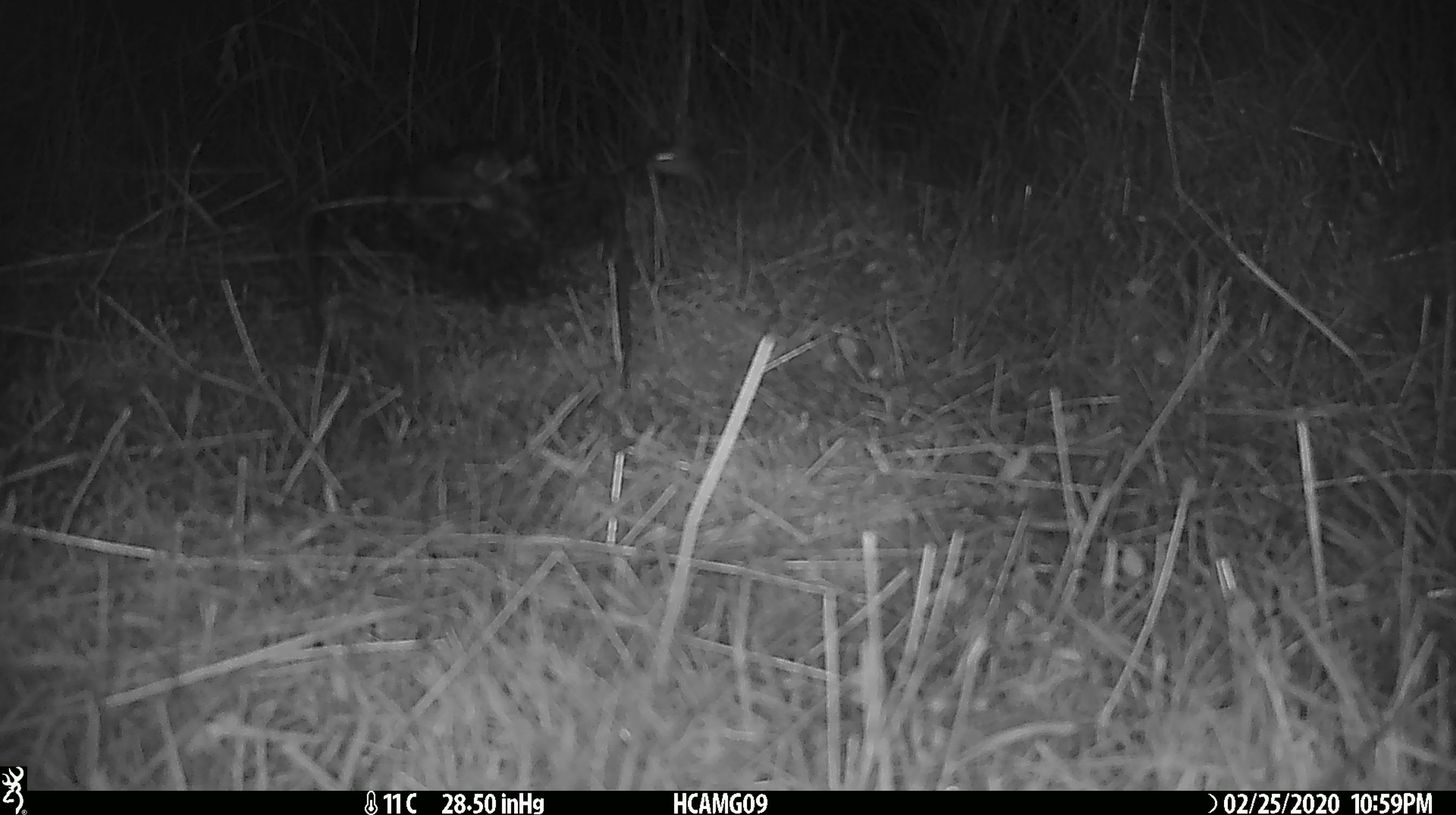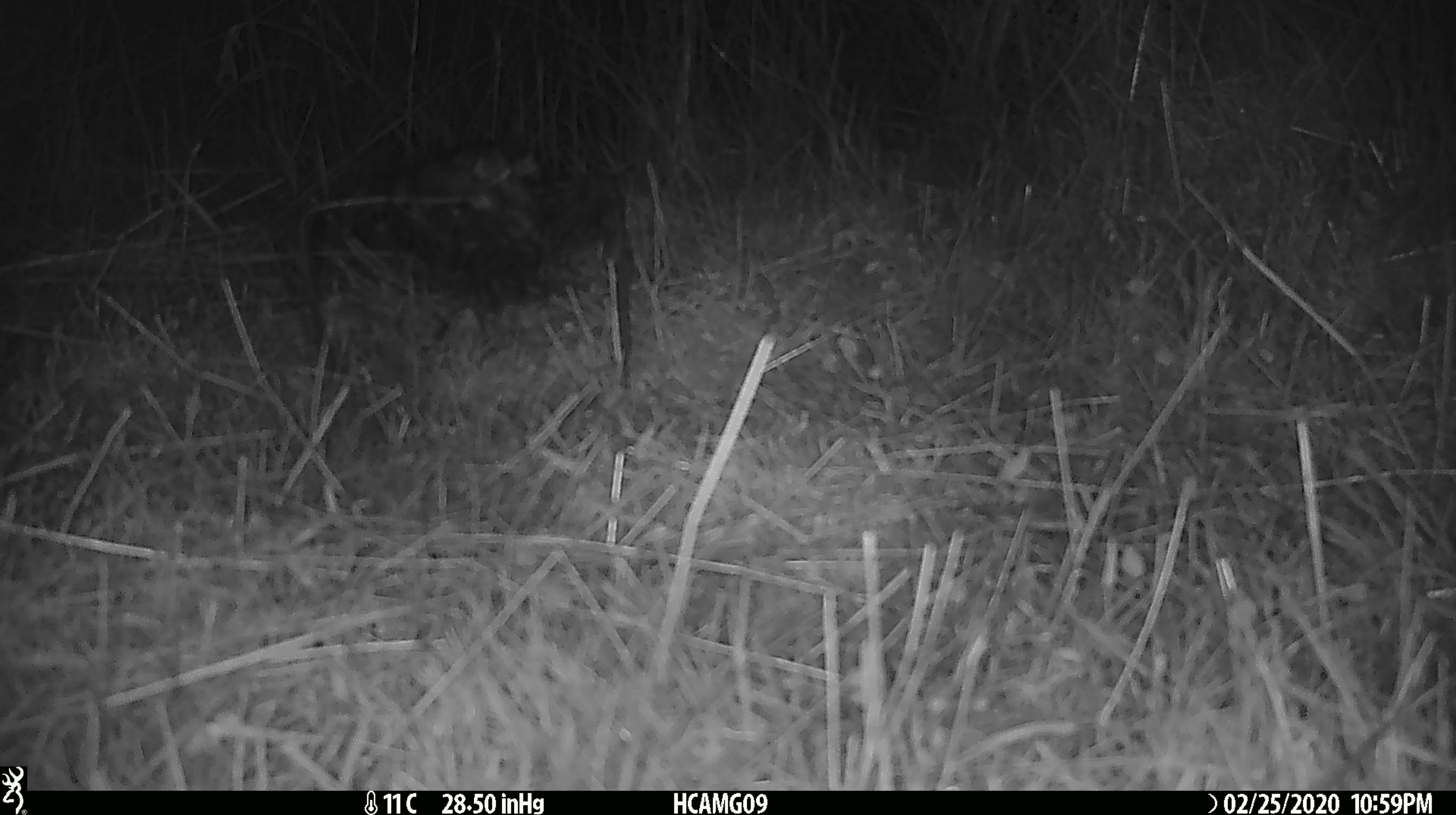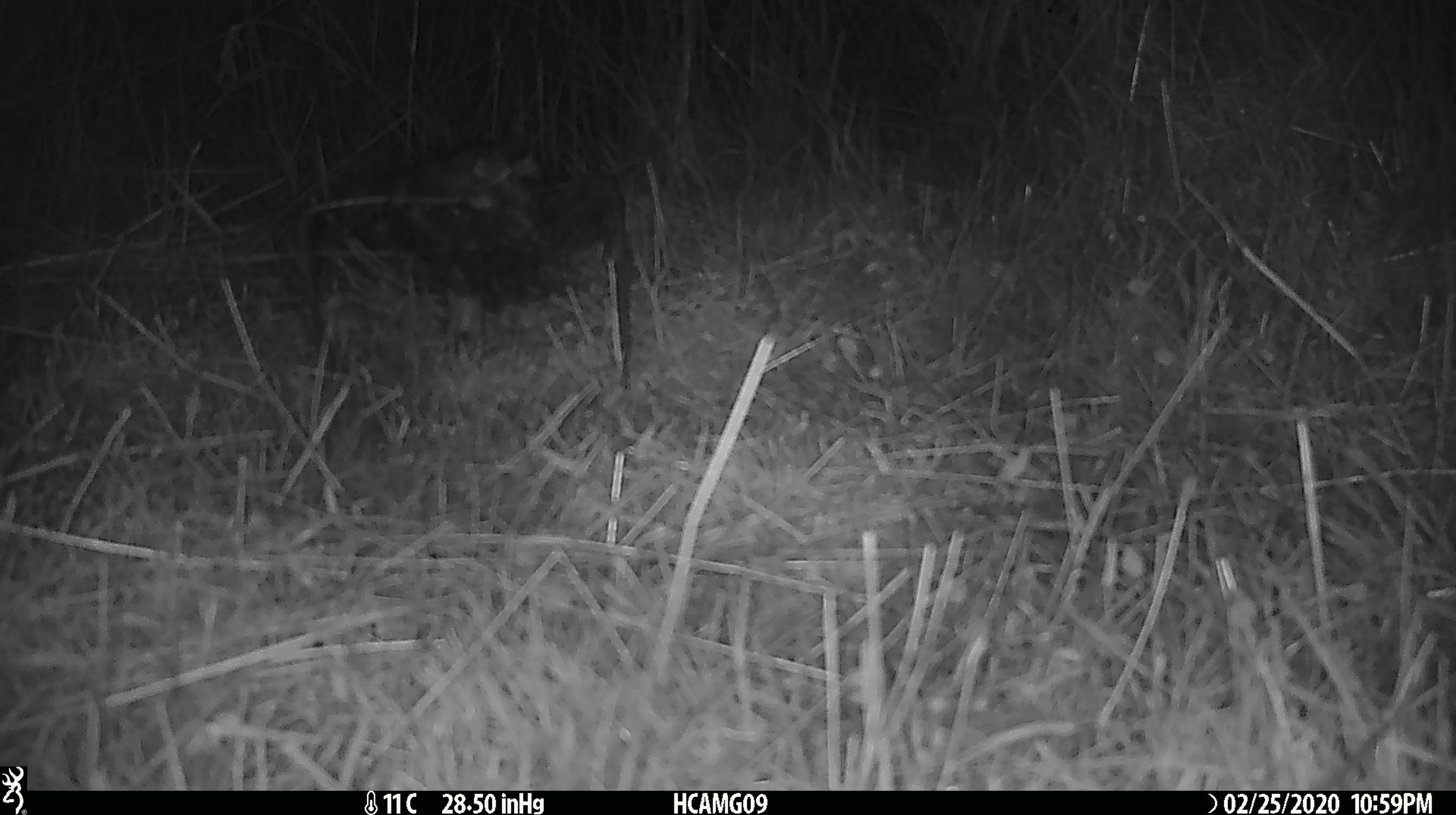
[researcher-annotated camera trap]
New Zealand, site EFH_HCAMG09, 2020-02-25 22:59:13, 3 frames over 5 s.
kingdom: Animalia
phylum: Chordata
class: Mammalia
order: Rodentia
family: Muridae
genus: Mus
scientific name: Mus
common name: mouse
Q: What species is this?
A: Mouse (Mus).